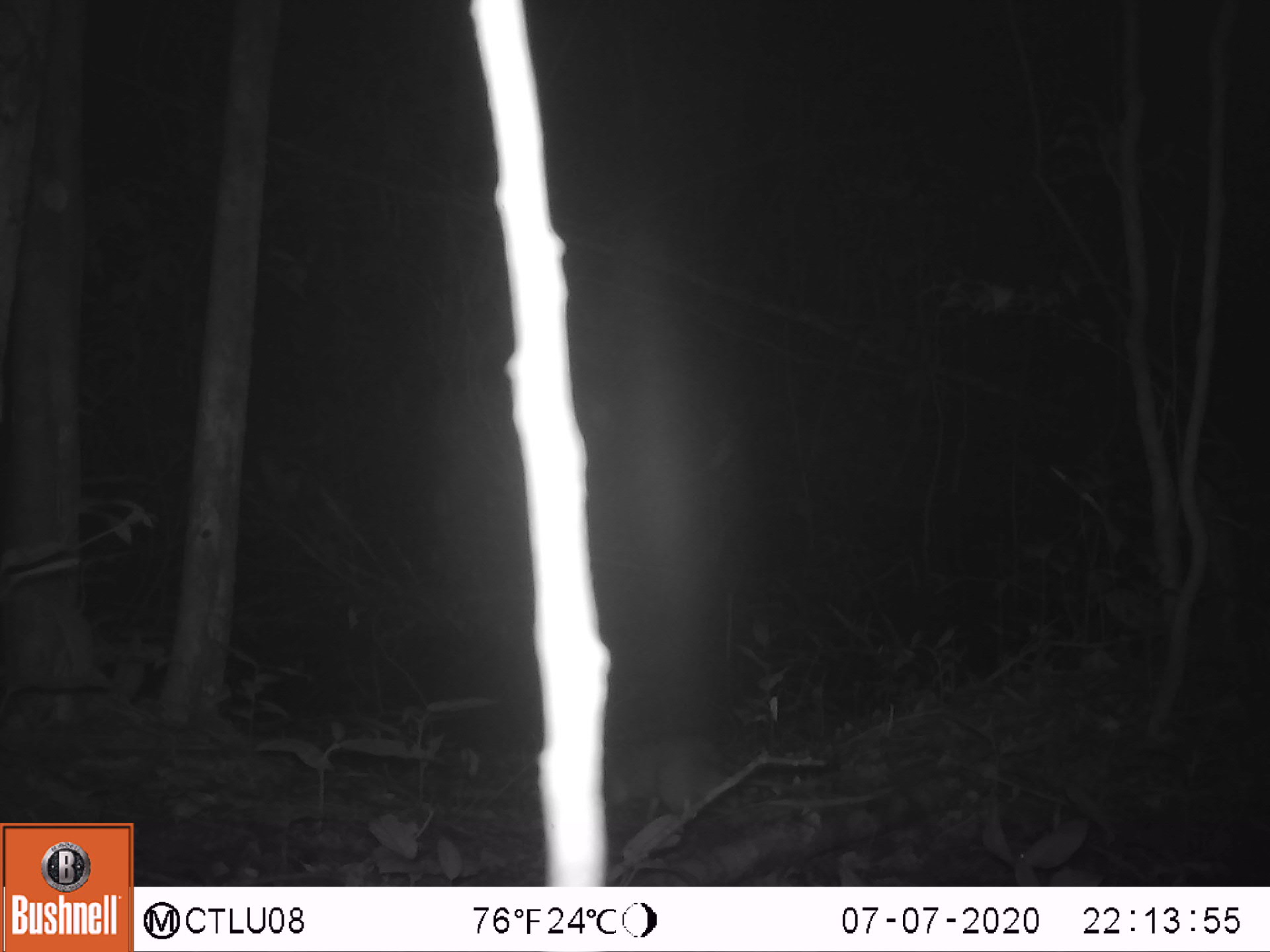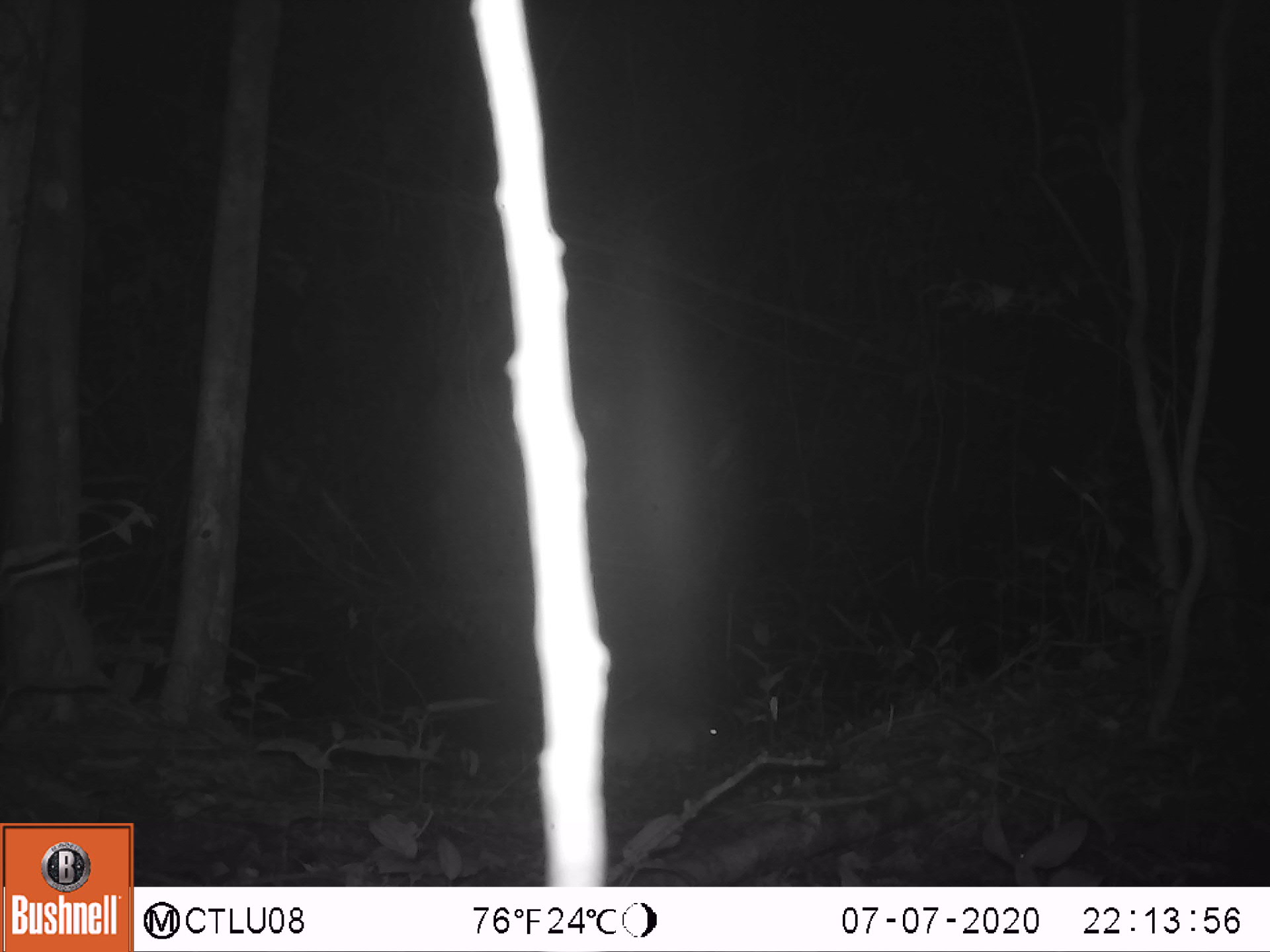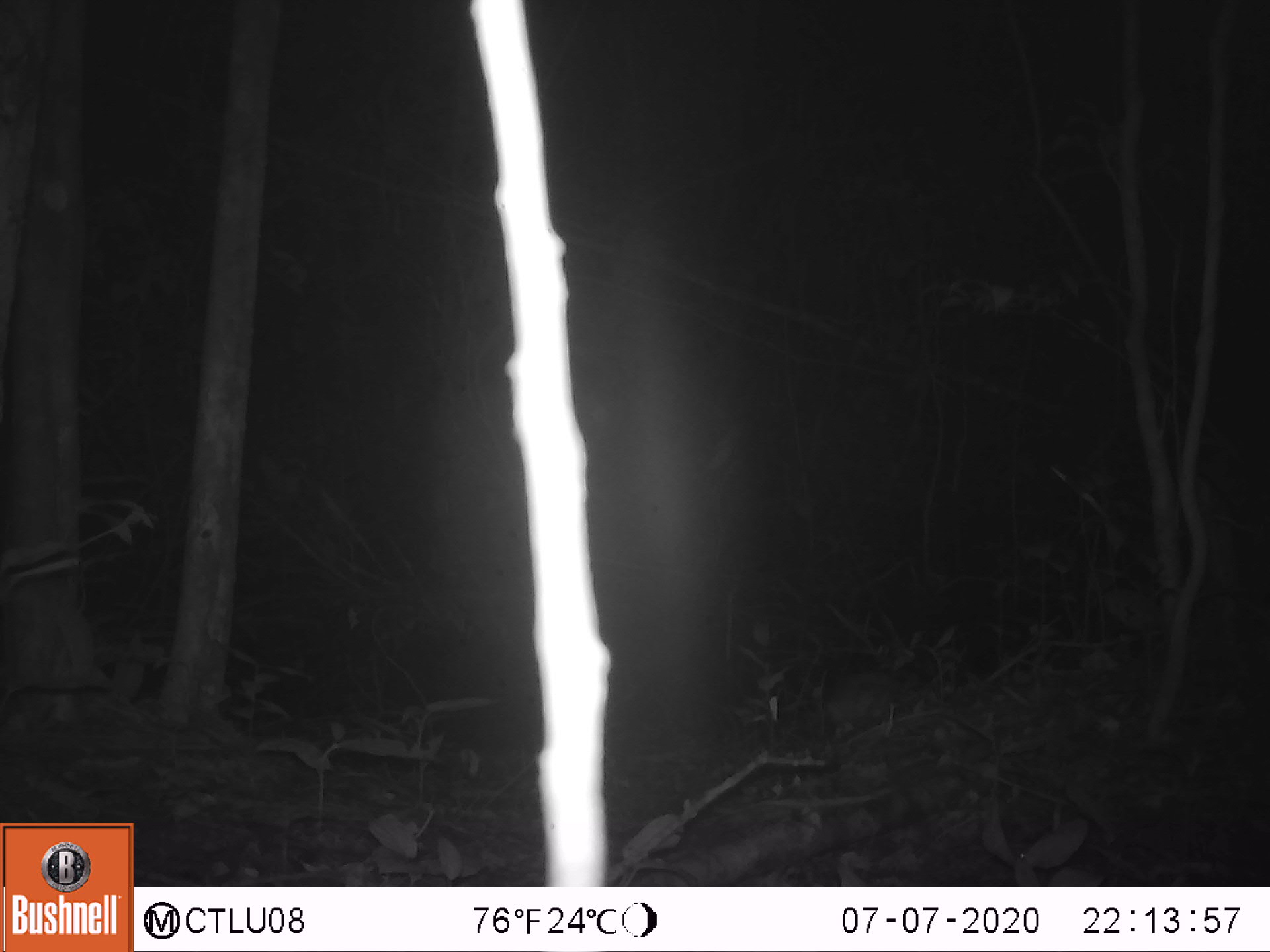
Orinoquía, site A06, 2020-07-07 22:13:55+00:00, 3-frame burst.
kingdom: Animalia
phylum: Chordata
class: Mammalia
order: Rodentia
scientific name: Rodentia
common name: rodent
Rodent (Rodentia).